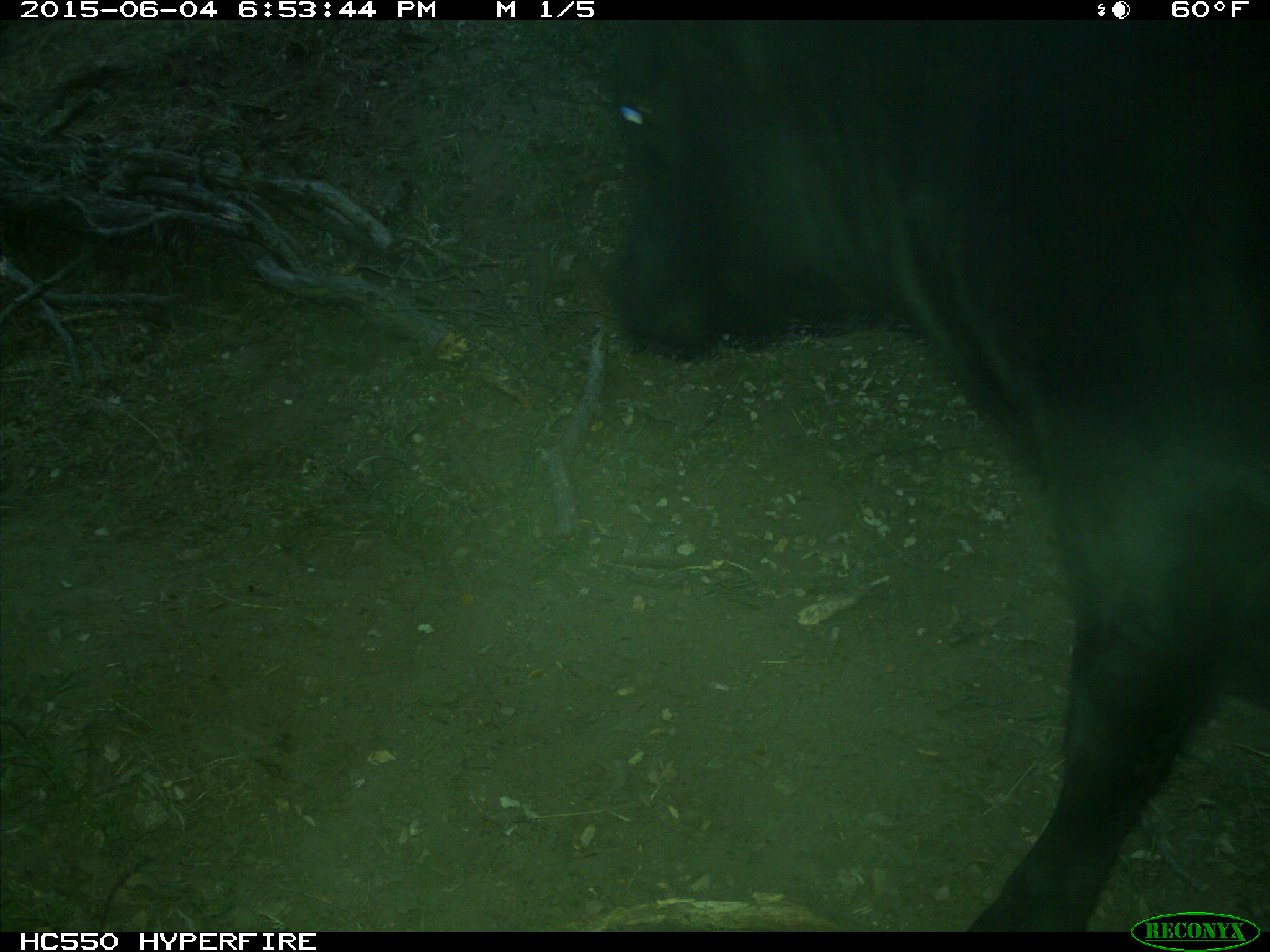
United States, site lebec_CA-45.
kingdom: Animalia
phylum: Chordata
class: Mammalia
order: Artiodactyla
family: Bovidae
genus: Bos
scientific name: Bos taurus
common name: domestic cow